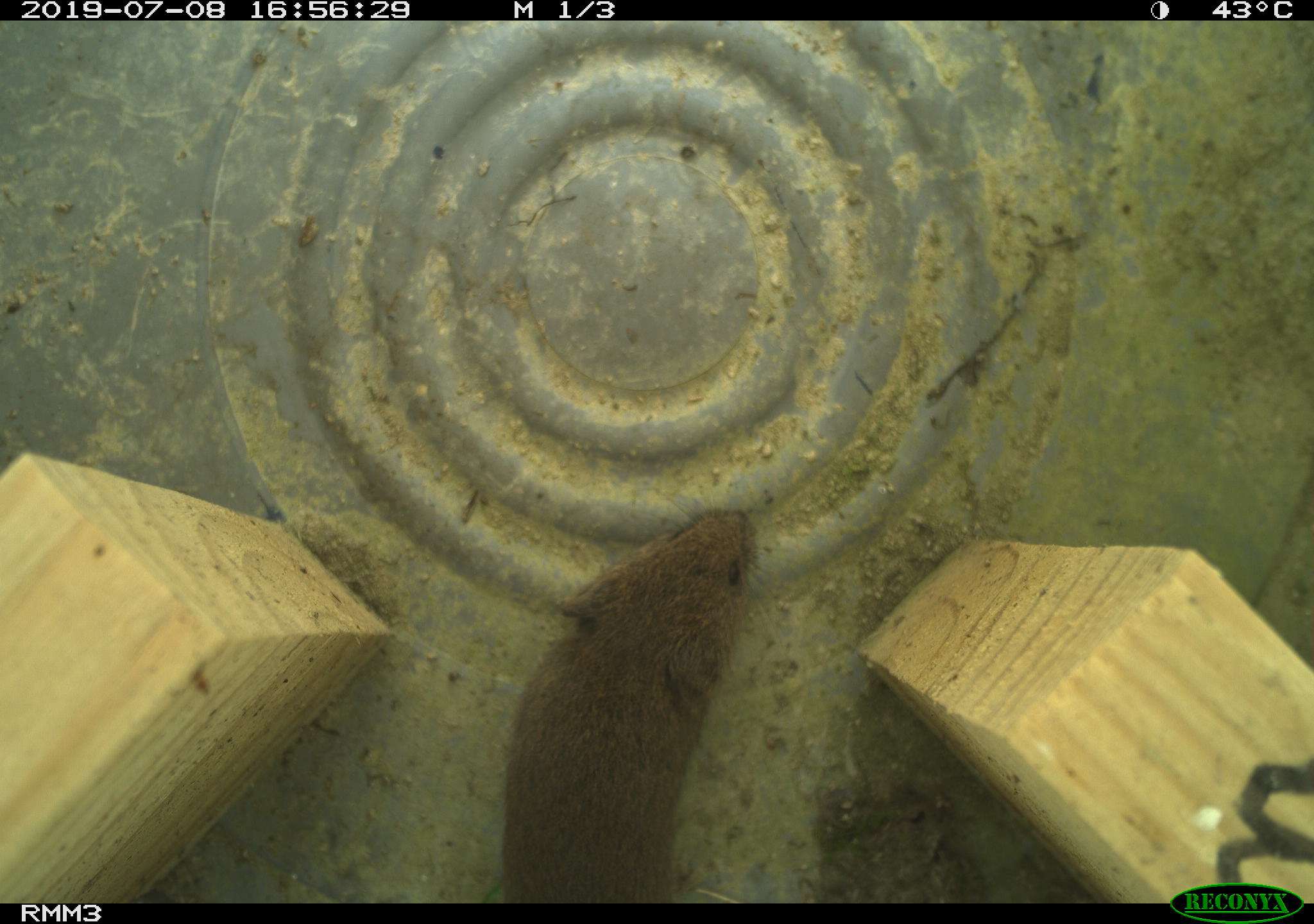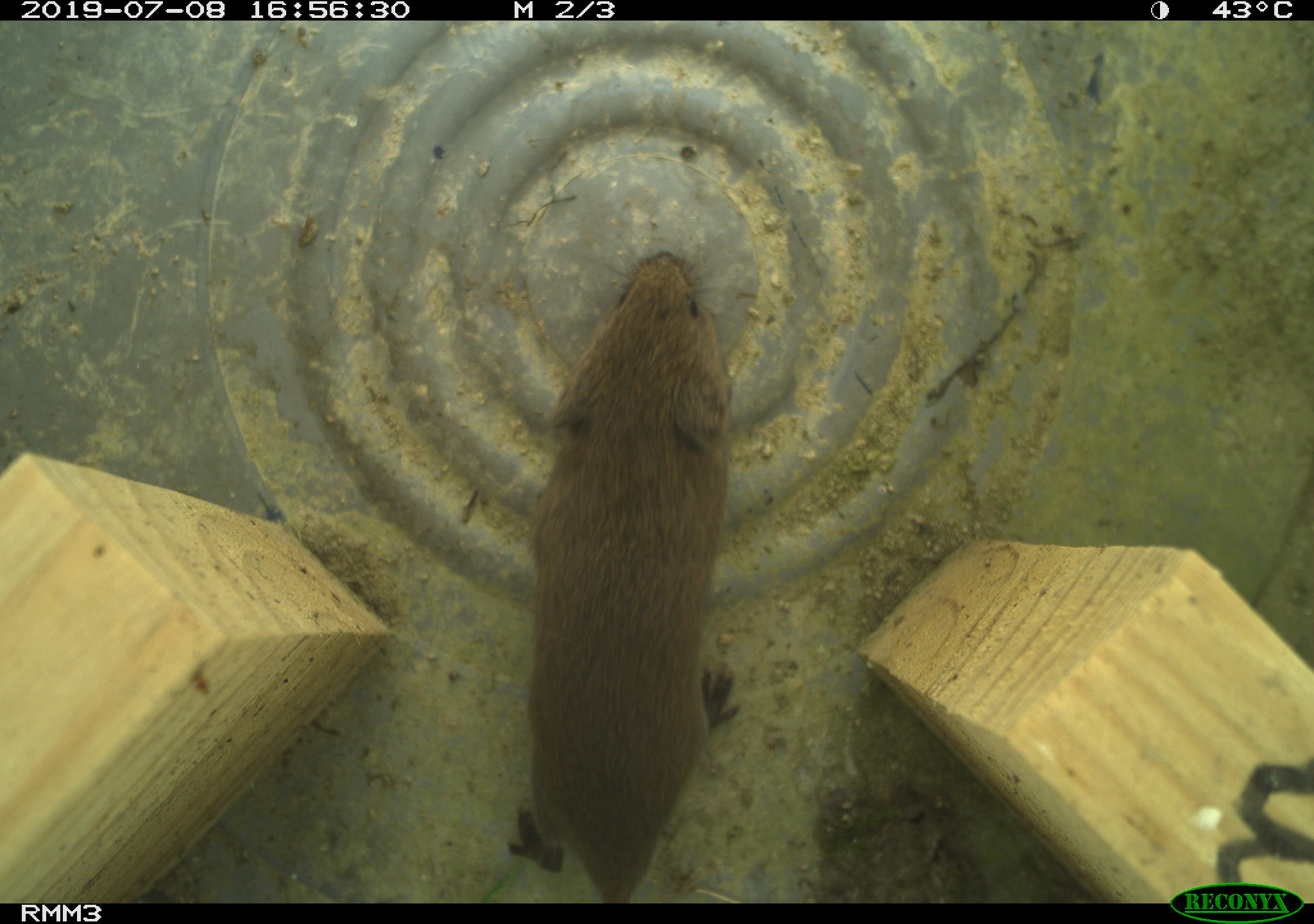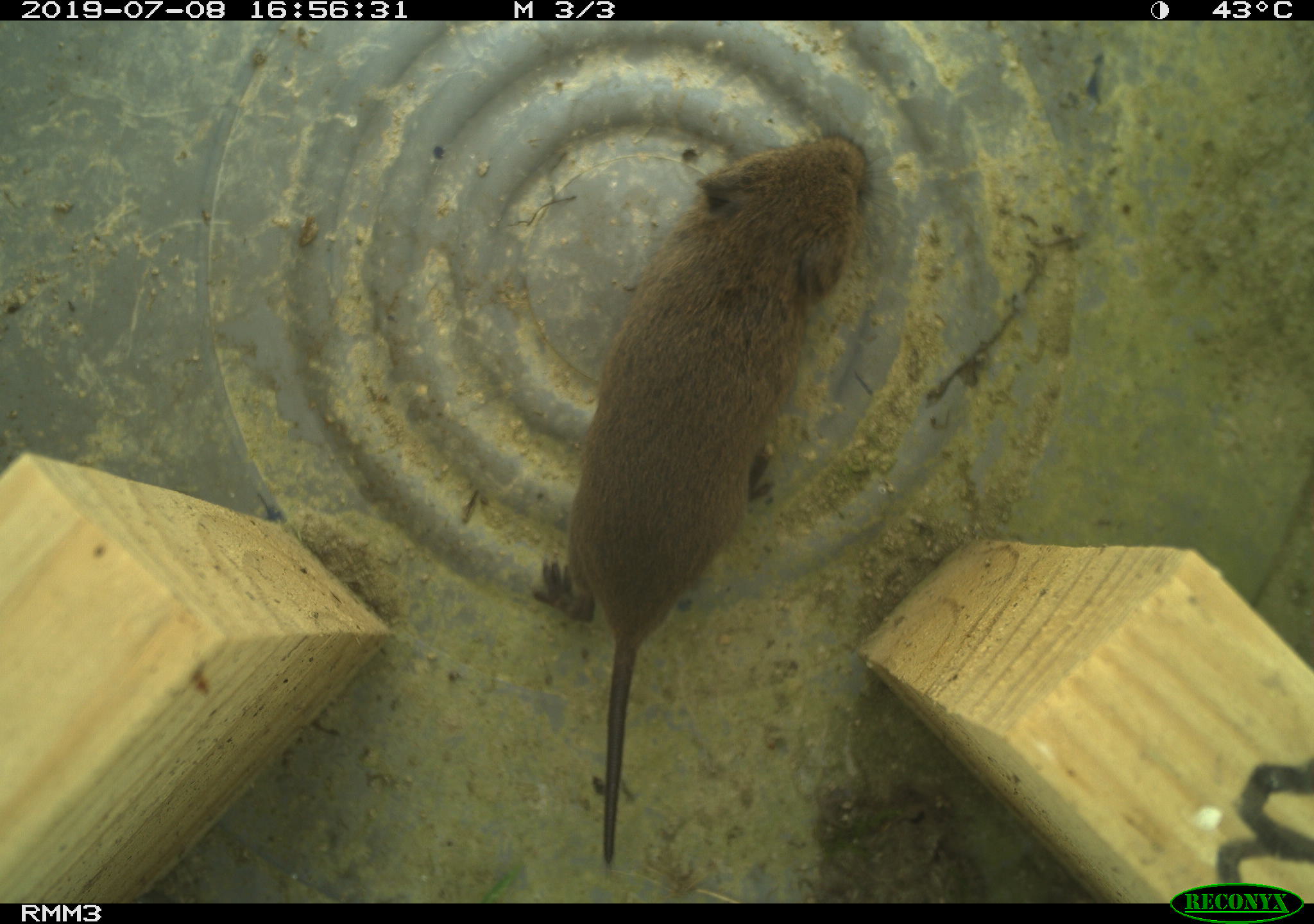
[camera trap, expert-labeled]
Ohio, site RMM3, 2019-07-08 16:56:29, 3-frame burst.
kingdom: Animalia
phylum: Chordata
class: Mammalia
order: Rodentia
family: Cricetidae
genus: Microtus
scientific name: Microtus pennsylvanicus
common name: meadow vole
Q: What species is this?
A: Meadow vole (Microtus pennsylvanicus).